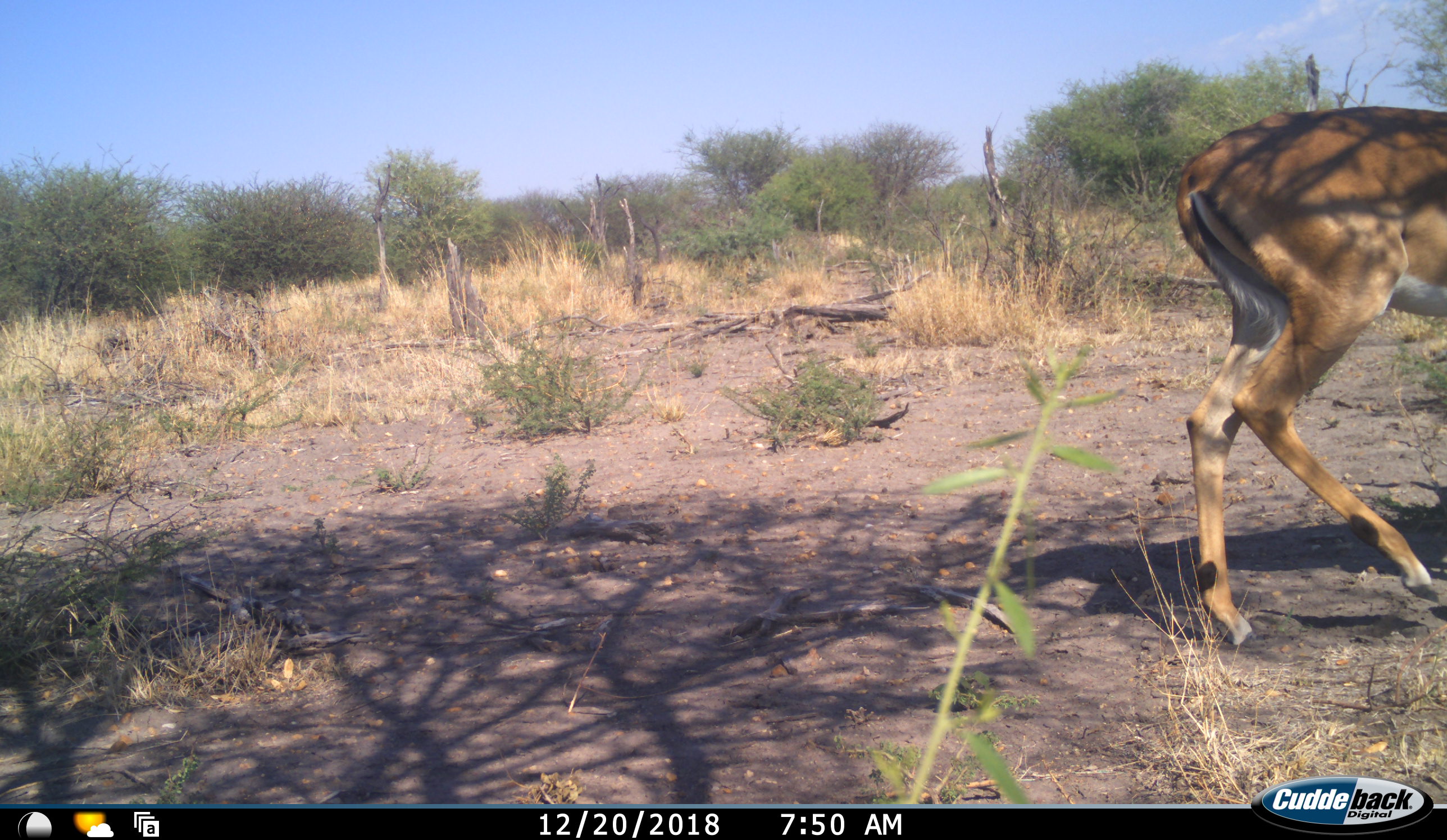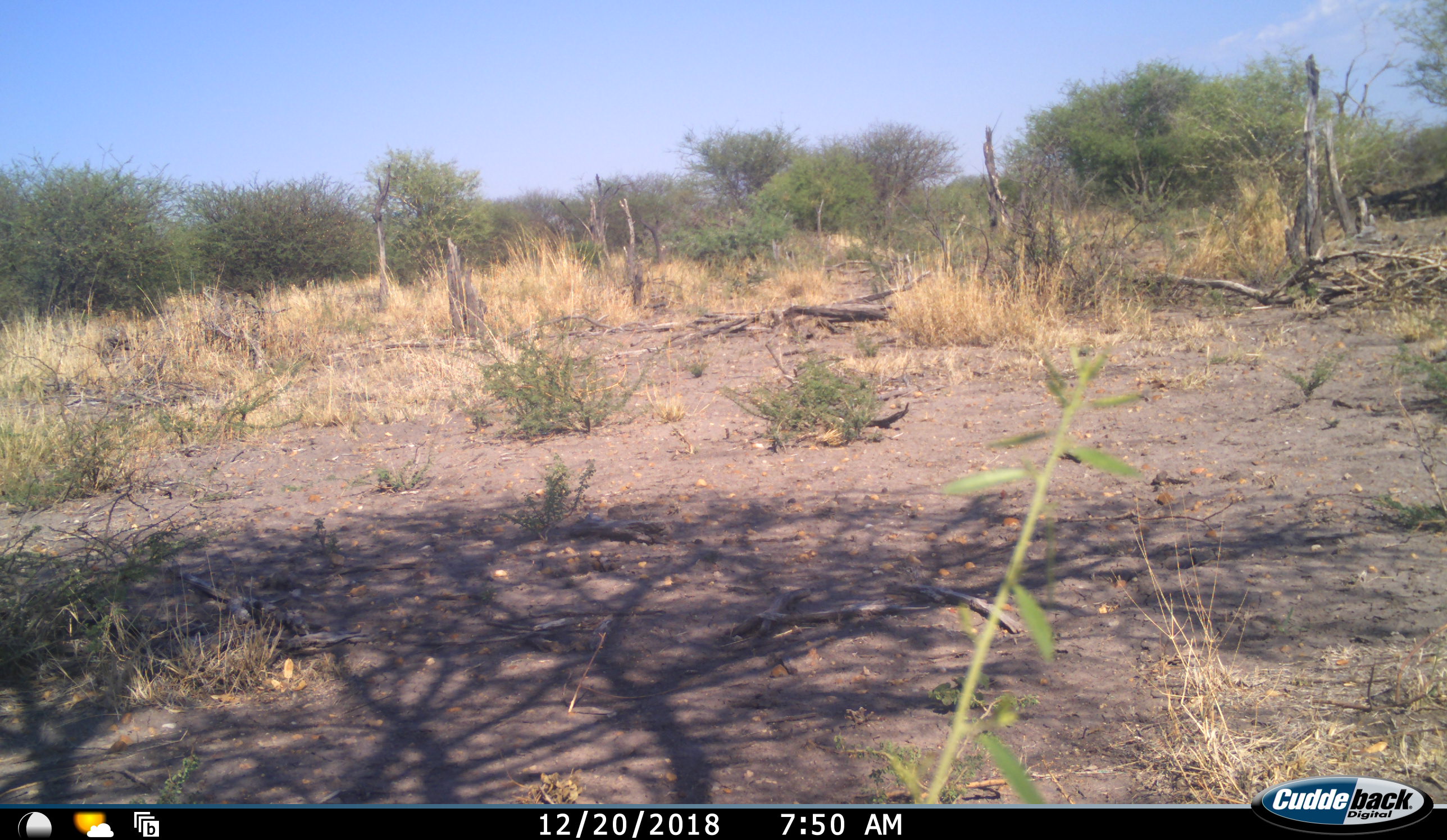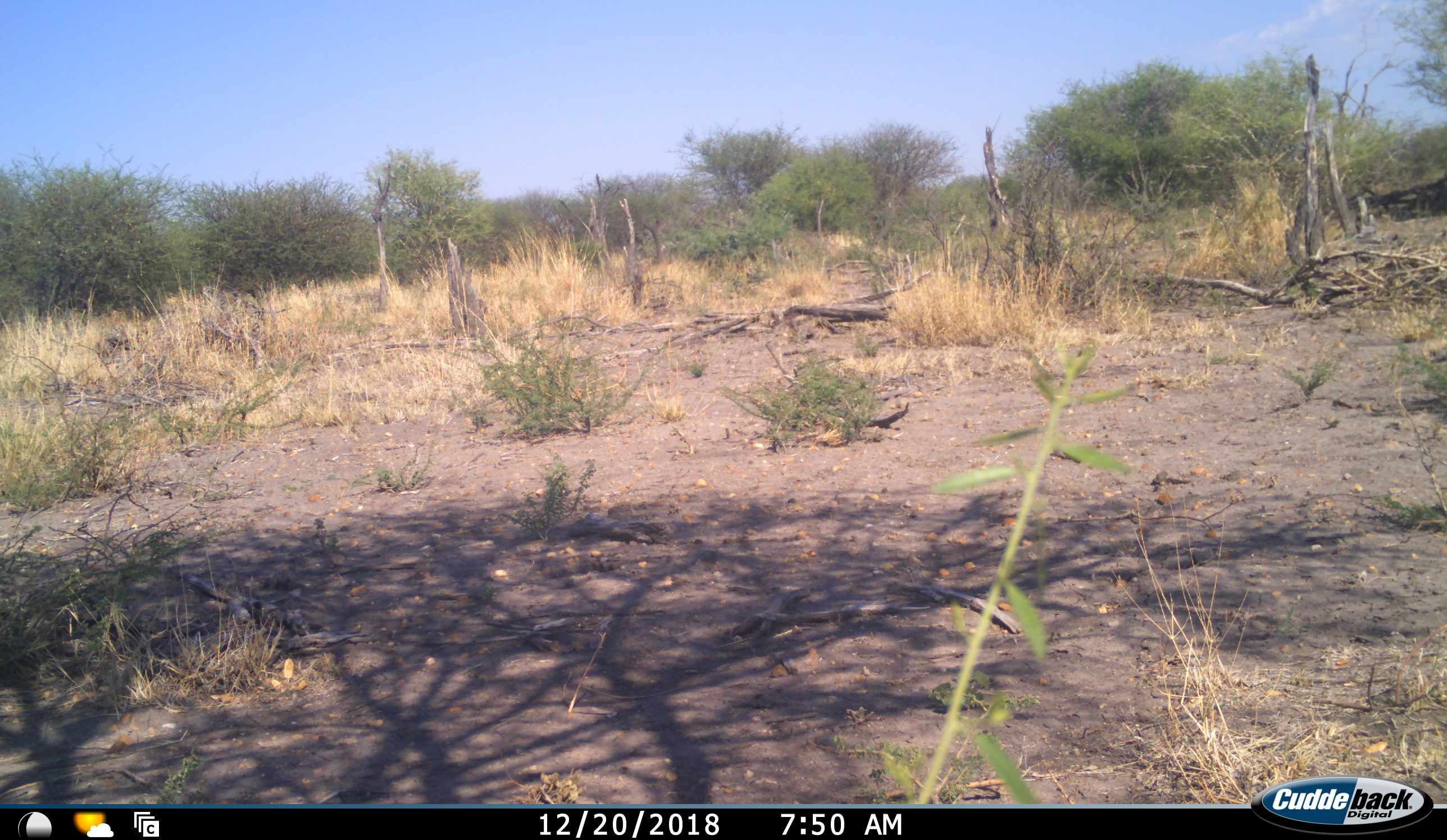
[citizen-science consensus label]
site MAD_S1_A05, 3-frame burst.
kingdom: Animalia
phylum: Chordata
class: Mammalia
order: Artiodactyla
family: Bovidae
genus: Aepyceros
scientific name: Aepyceros melampus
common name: impala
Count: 1.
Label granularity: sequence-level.